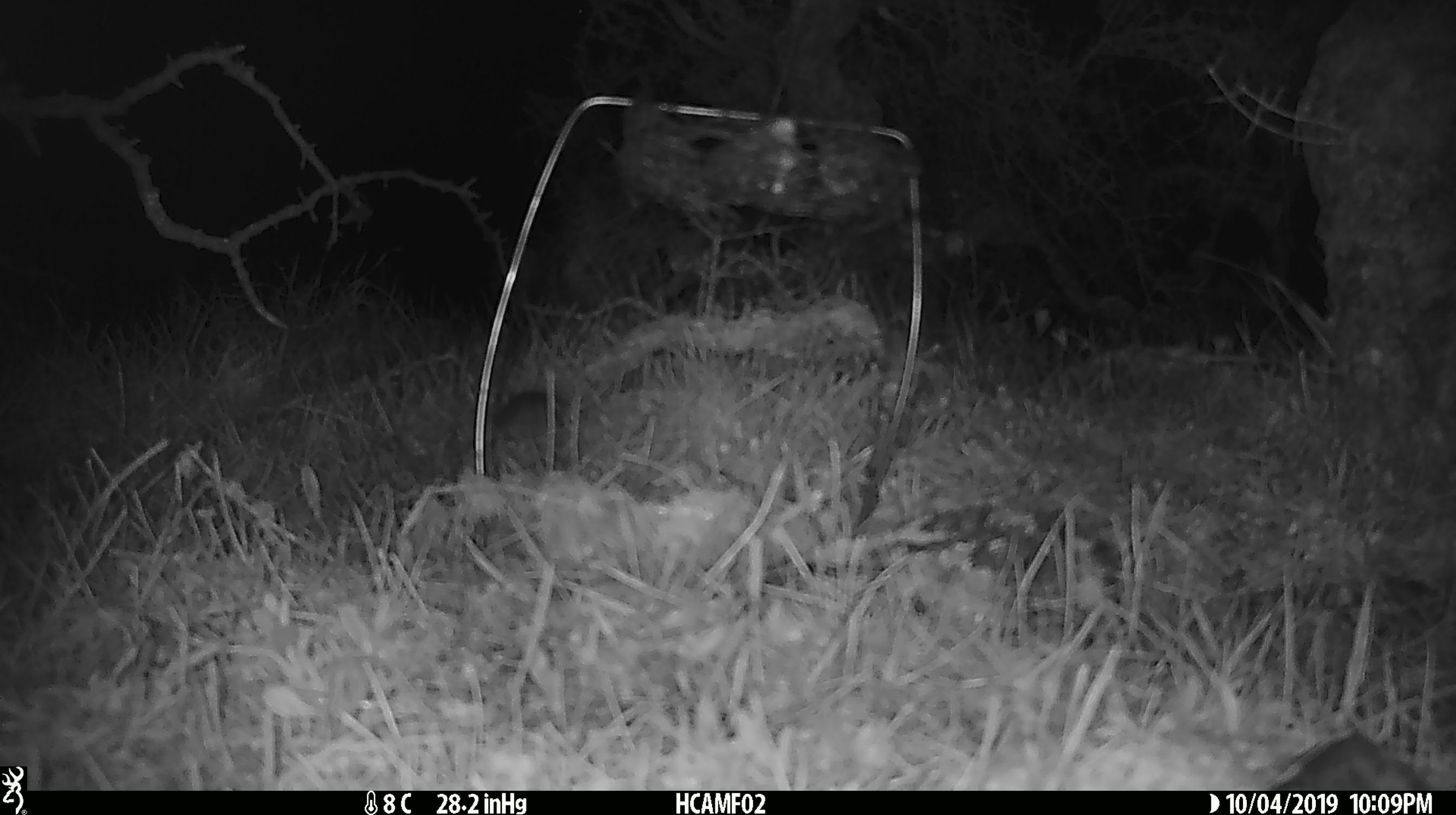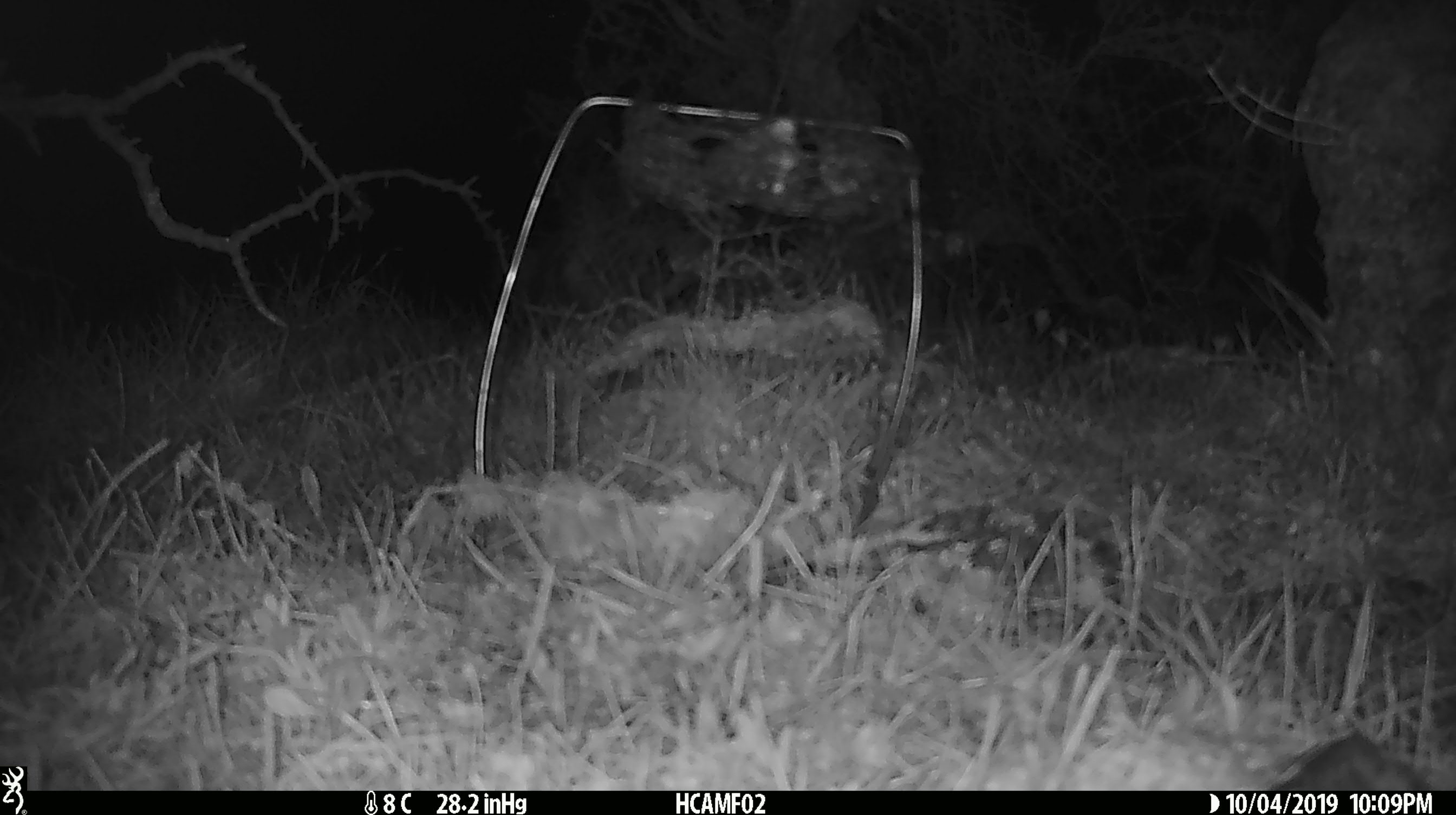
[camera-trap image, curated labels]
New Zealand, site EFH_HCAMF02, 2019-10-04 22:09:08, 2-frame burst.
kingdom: Animalia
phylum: Chordata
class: Mammalia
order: Rodentia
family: Muridae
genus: Mus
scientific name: Mus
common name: mouse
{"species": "mouse (Mus)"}